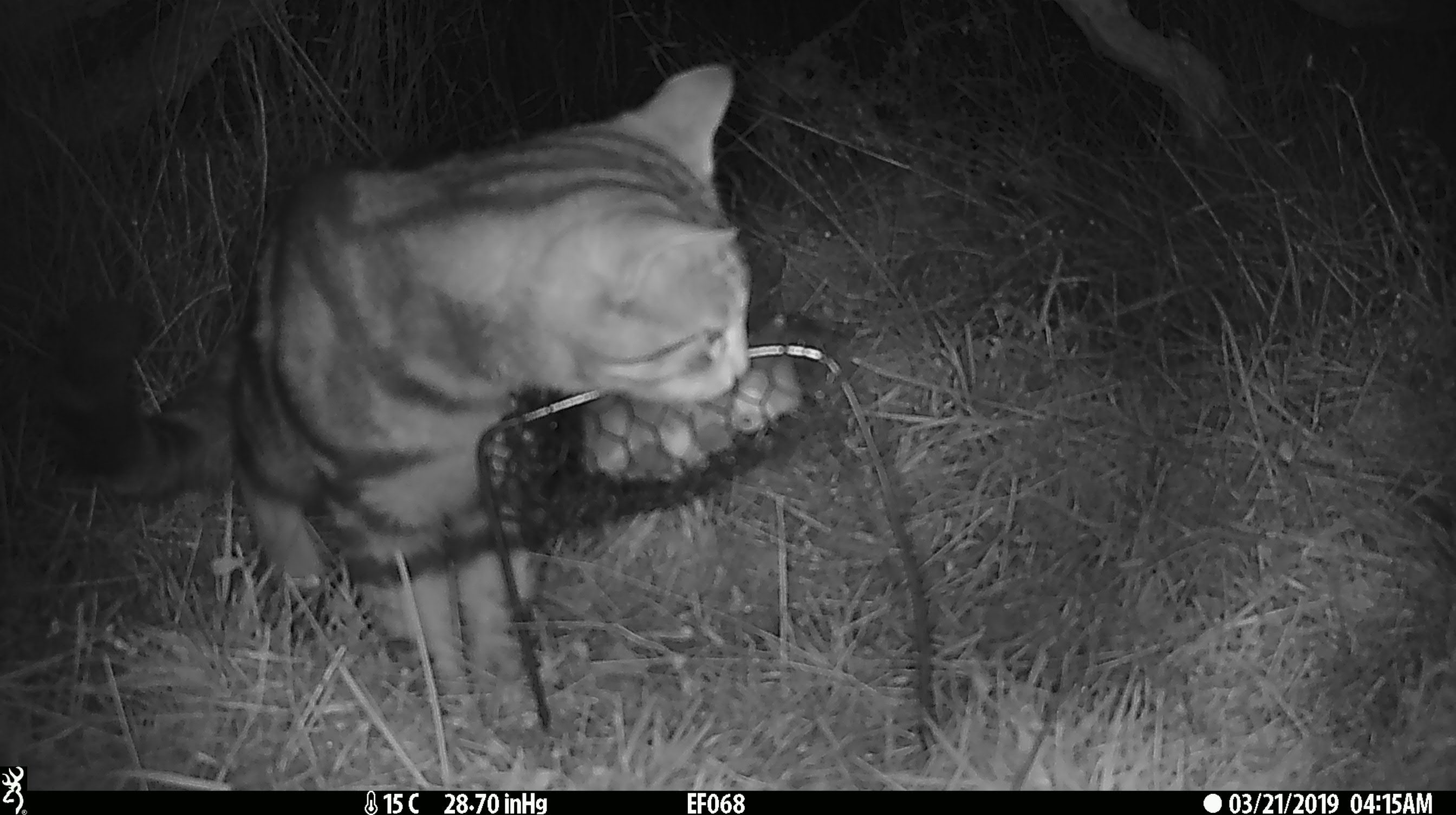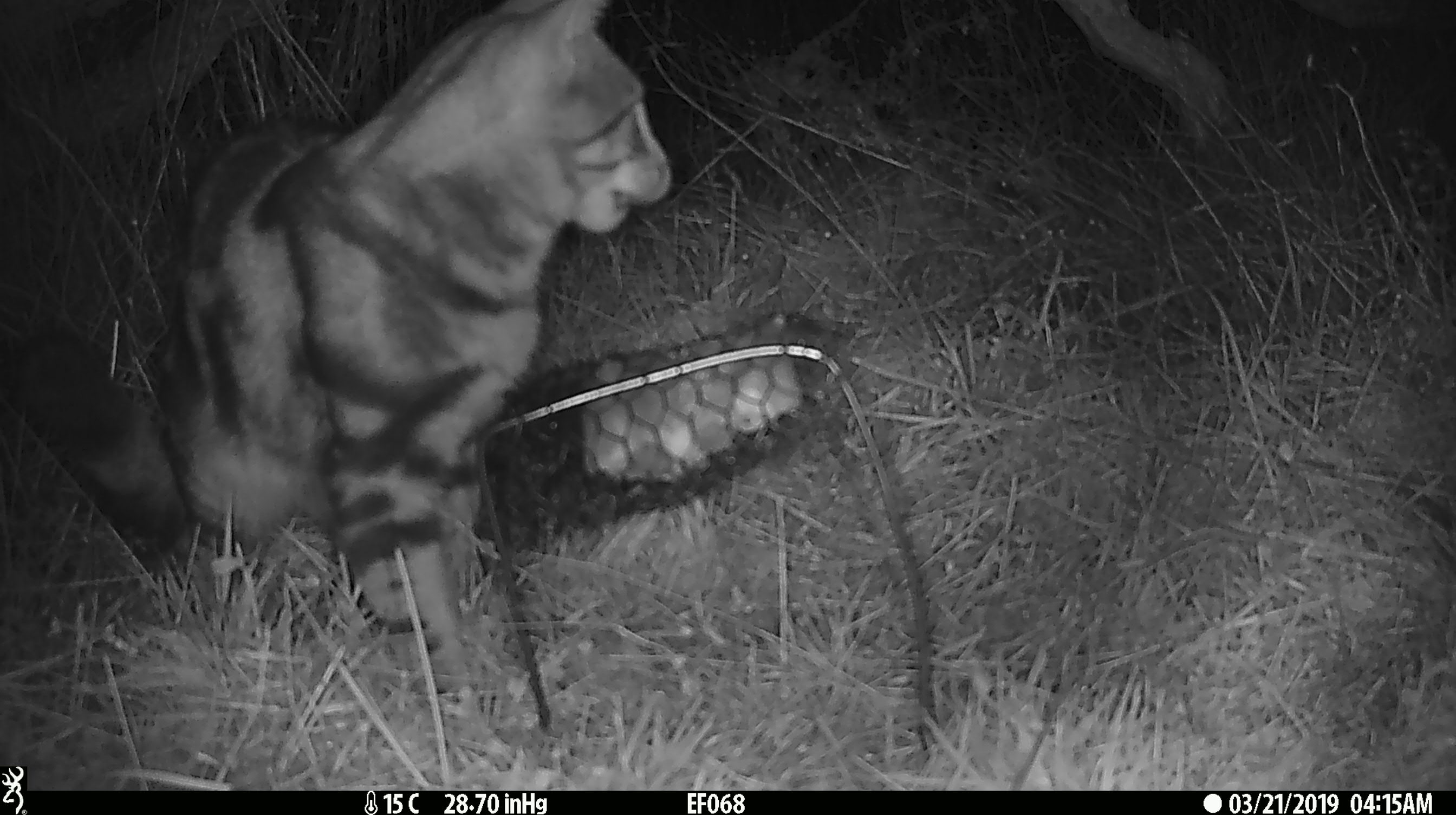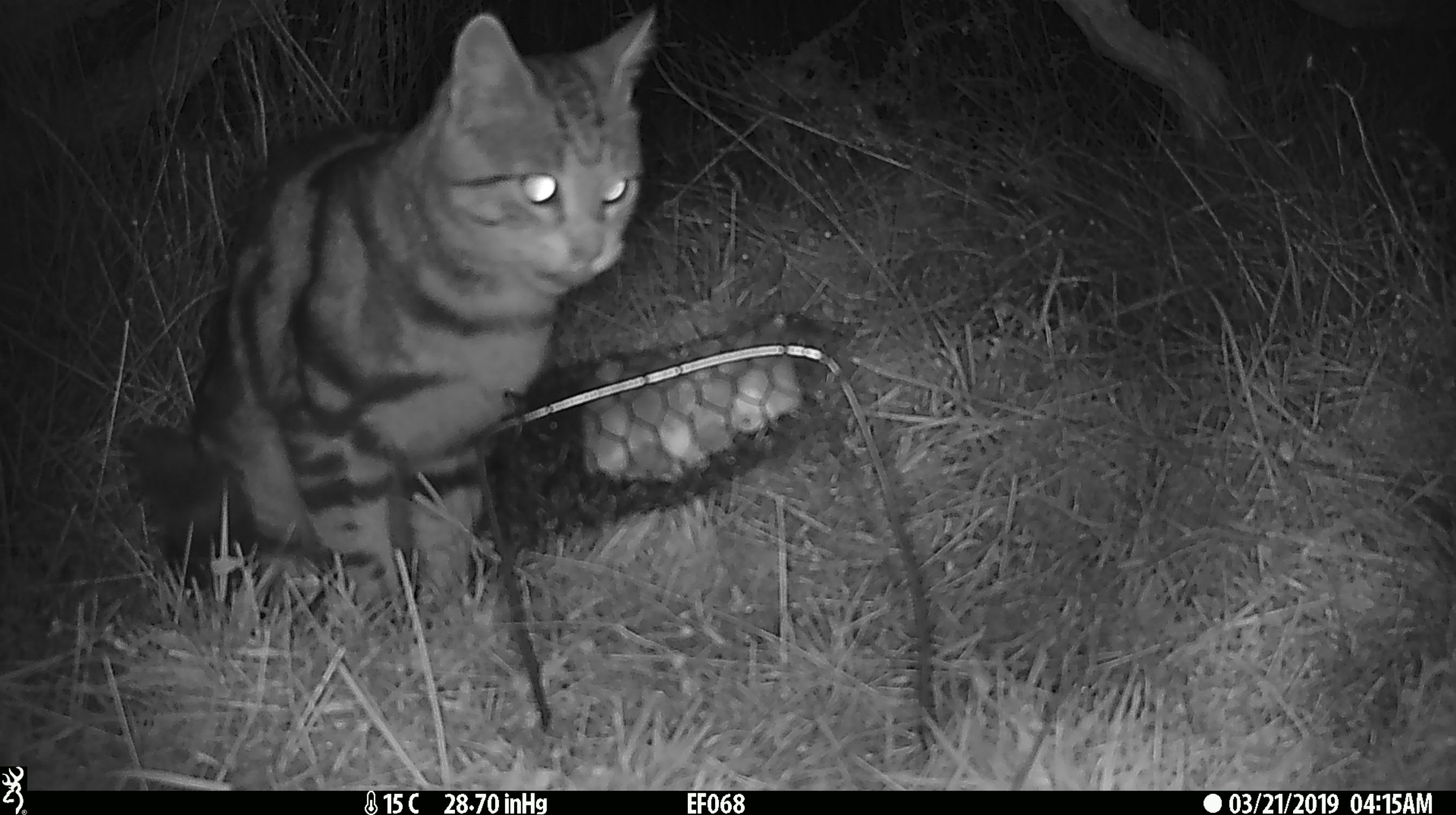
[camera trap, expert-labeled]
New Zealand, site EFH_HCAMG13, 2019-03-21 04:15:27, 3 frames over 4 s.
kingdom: Animalia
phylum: Chordata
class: Mammalia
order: Carnivora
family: Felidae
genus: Felis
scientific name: Felis catus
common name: domestic cat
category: cat